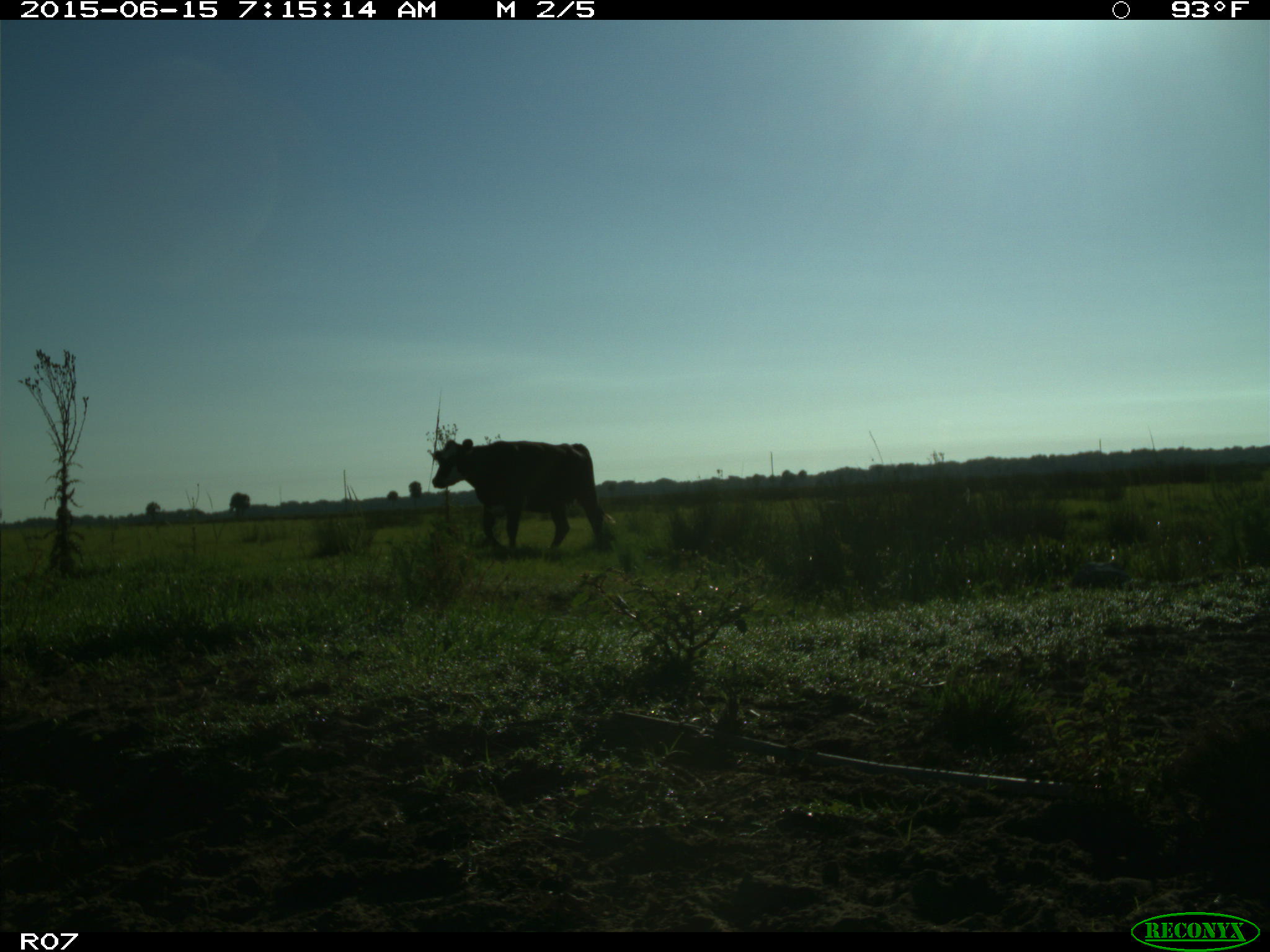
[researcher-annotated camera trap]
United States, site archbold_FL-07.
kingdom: Animalia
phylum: Chordata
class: Mammalia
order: Artiodactyla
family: Bovidae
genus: Bos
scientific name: Bos taurus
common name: domestic cow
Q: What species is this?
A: Bos taurus (domestic cow).